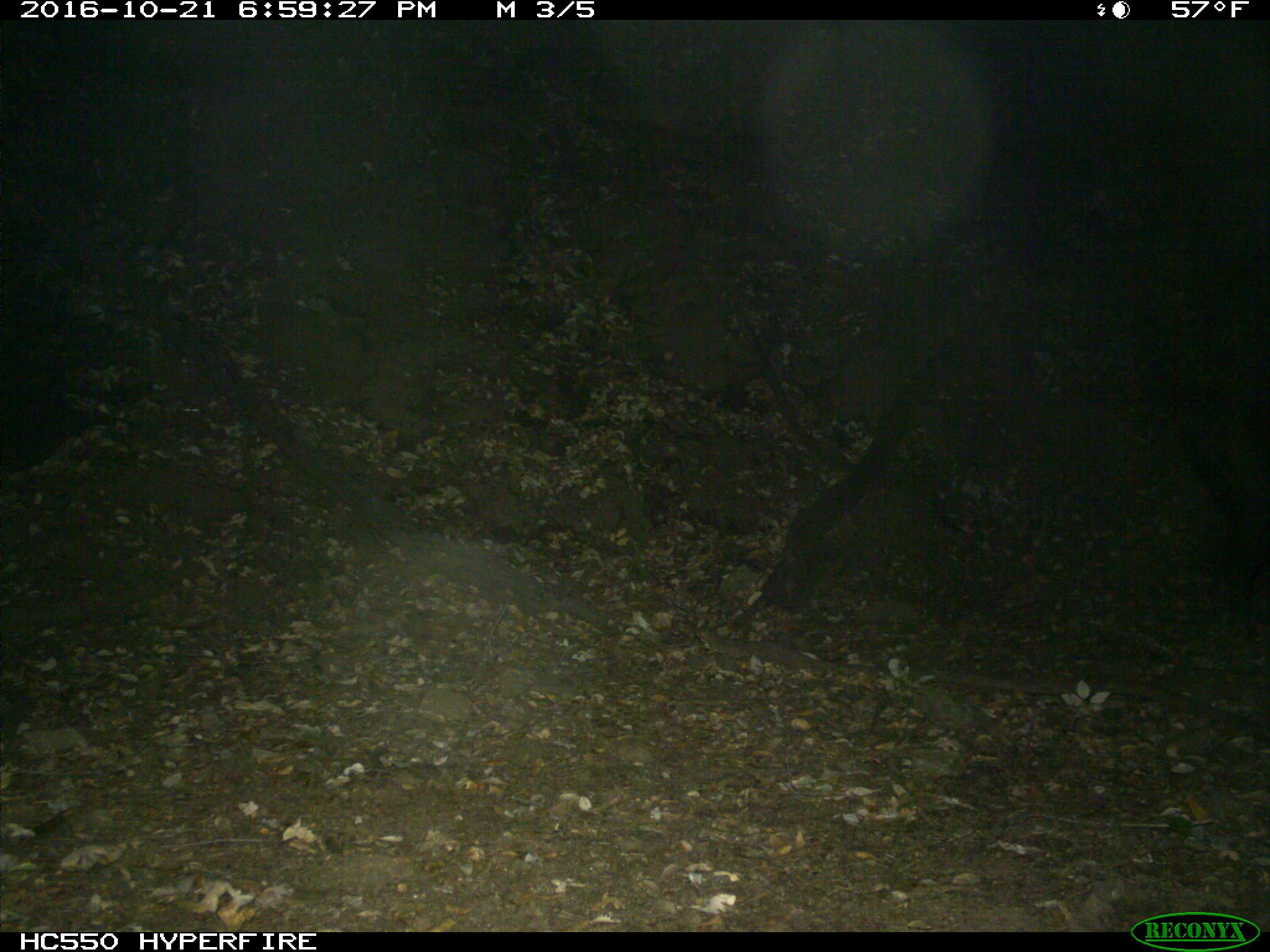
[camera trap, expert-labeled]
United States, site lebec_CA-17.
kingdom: Animalia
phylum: Chordata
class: Mammalia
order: Artiodactyla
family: Suidae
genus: Sus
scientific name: Sus scrofa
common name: wild boar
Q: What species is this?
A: Sus scrofa (wild boar).